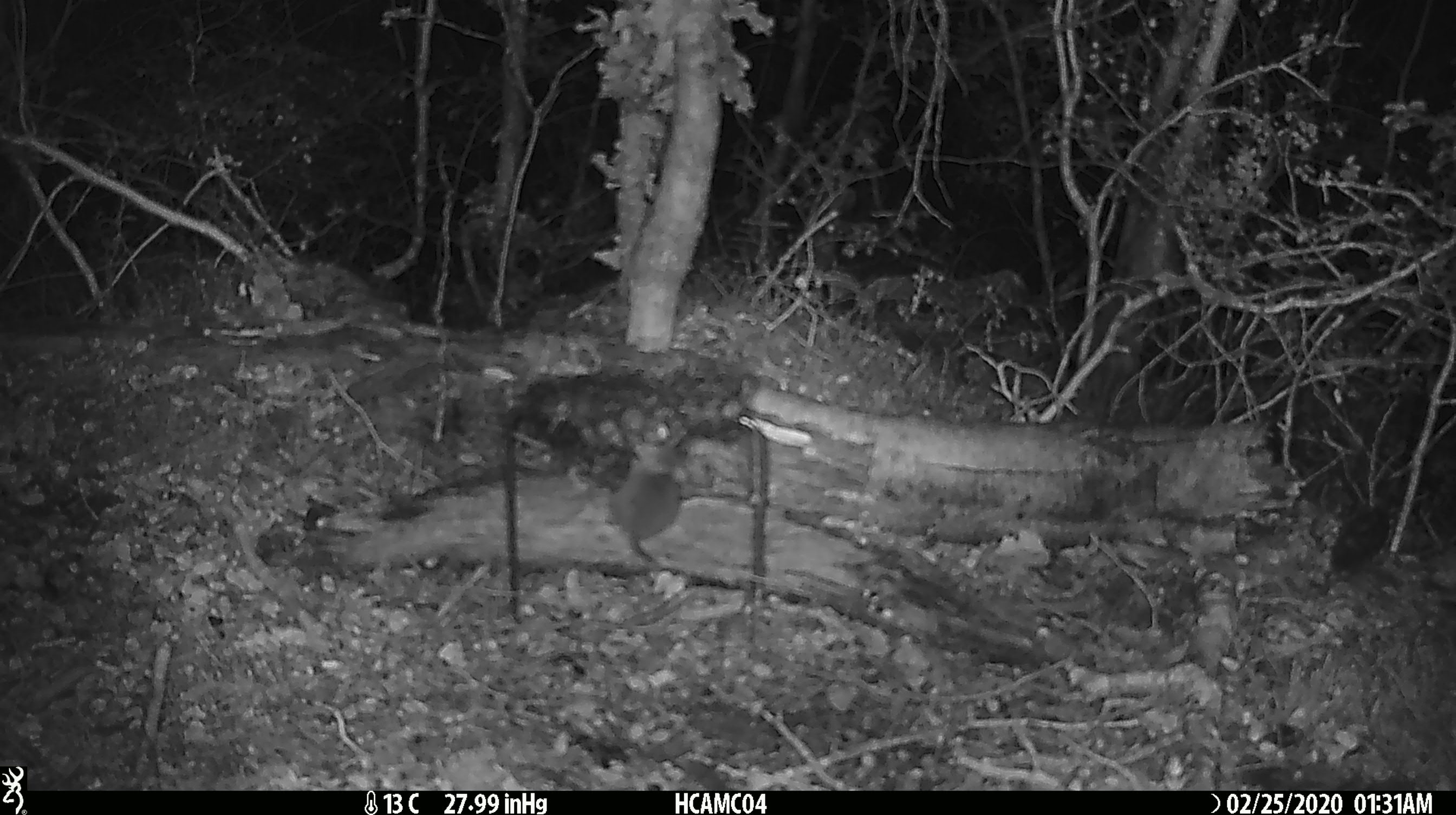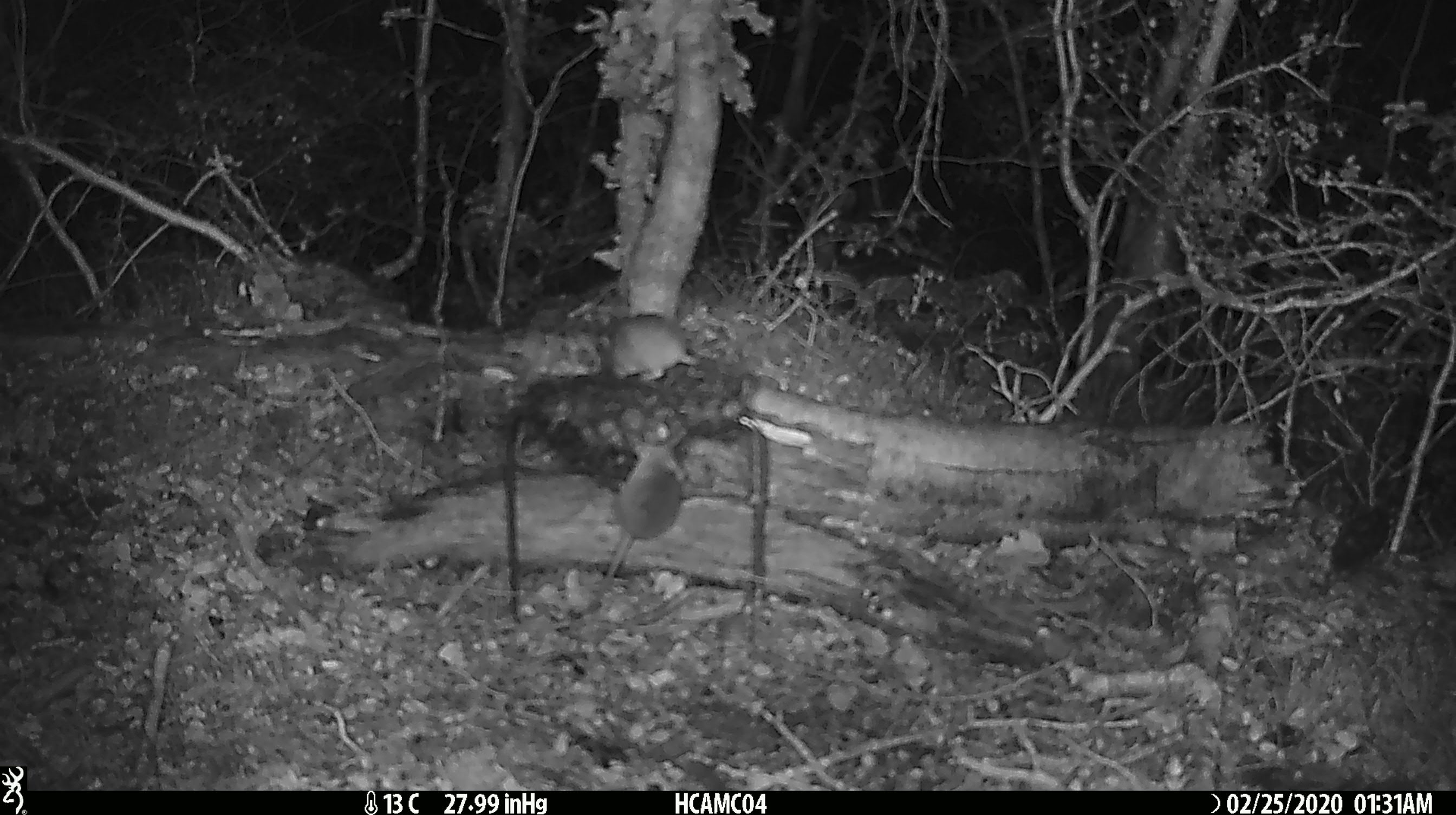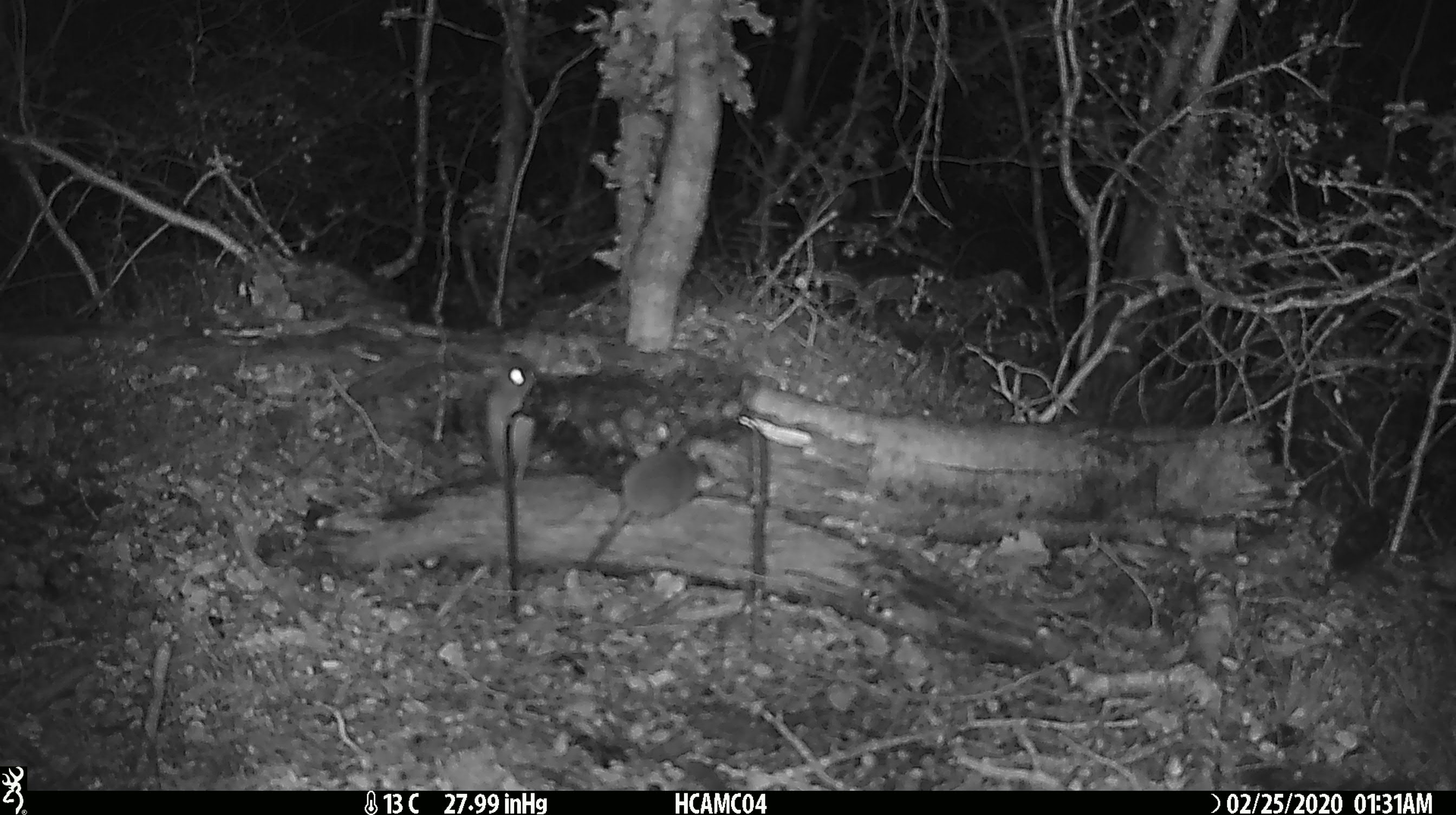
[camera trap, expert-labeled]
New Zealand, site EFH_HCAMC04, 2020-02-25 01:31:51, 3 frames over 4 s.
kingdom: Animalia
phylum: Chordata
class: Mammalia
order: Rodentia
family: Muridae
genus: Mus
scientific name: Mus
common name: mouse